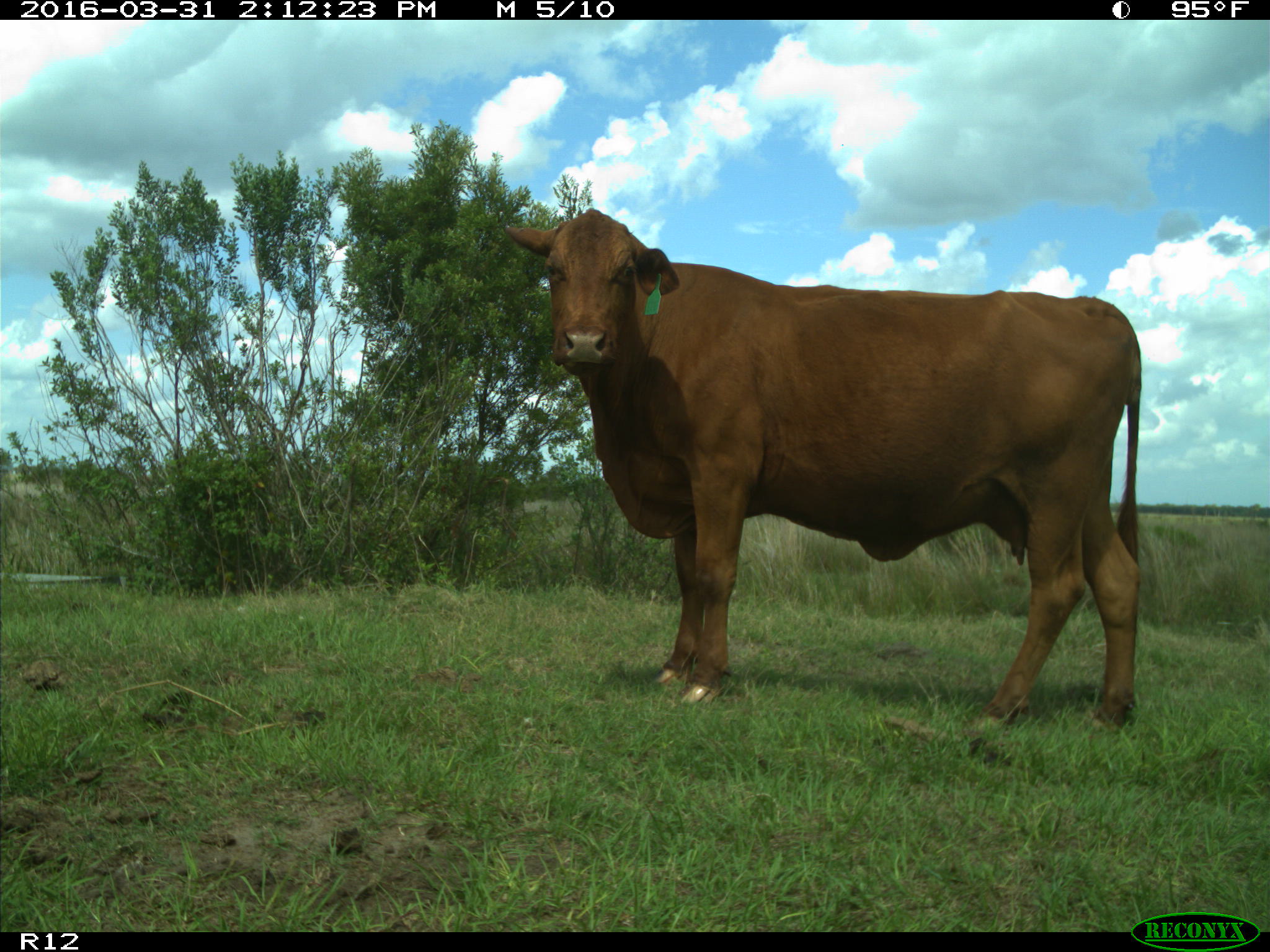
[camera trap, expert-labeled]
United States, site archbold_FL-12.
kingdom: Animalia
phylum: Chordata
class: Mammalia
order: Artiodactyla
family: Bovidae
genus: Bos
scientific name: Bos taurus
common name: domestic cow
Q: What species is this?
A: Bos taurus (domestic cow).